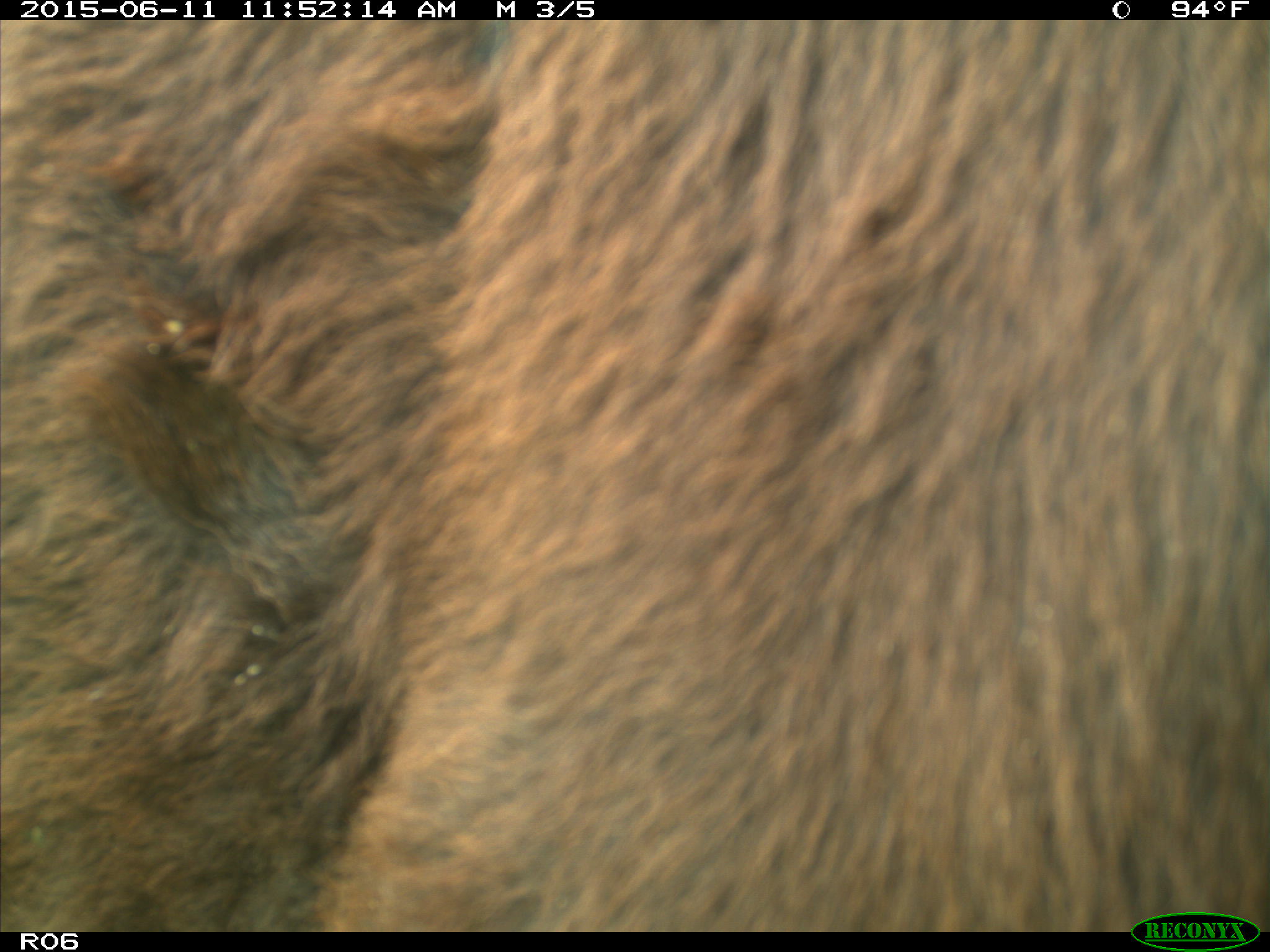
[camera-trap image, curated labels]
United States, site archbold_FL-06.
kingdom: Animalia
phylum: Chordata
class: Mammalia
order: Artiodactyla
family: Bovidae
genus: Bos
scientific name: Bos taurus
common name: domestic cow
Bos taurus (domestic cow).